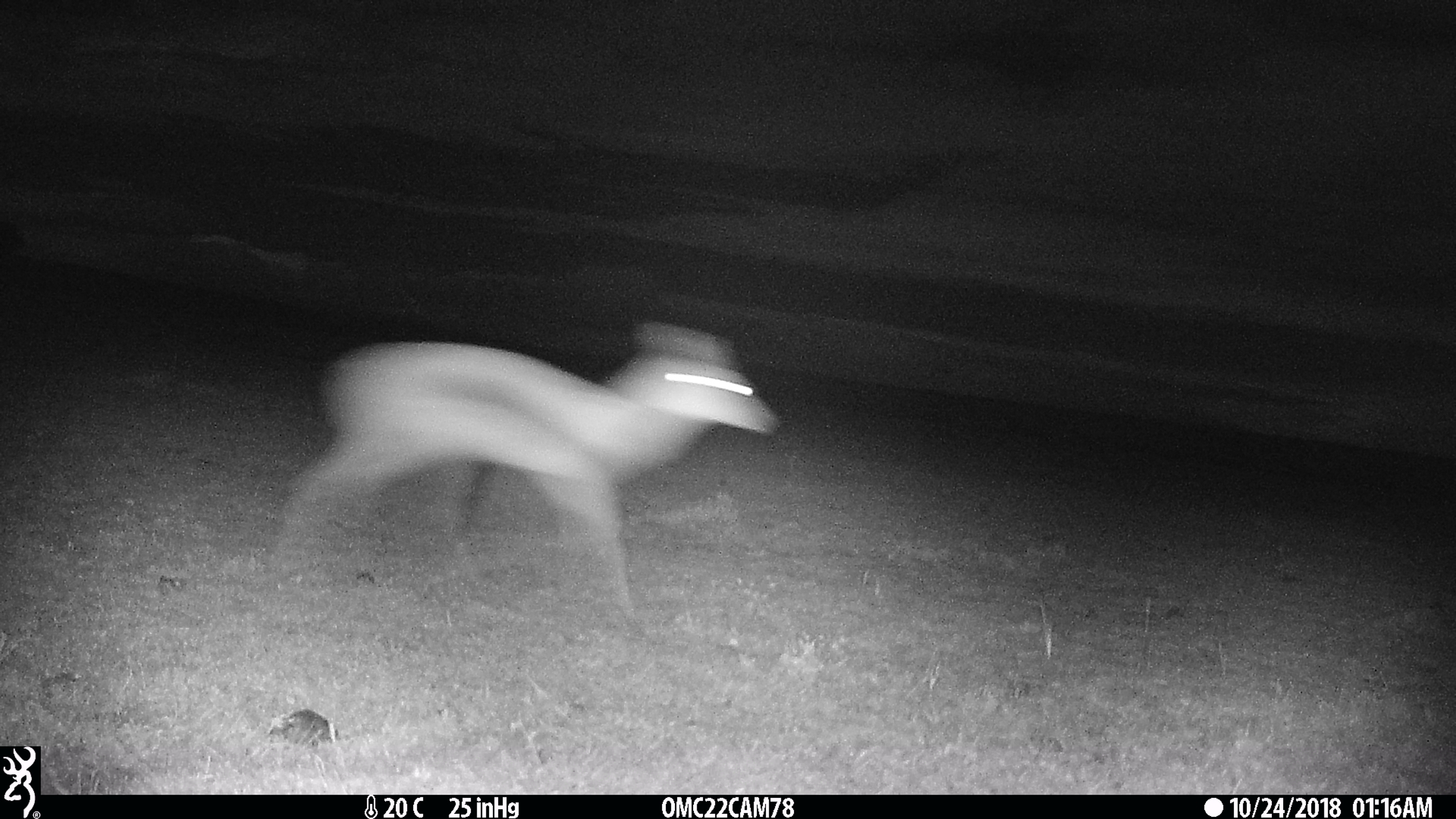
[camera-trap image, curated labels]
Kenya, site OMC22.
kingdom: Animalia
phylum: Chordata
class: Mammalia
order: Artiodactyla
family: Bovidae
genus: Eudorcas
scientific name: Eudorcas thomsonii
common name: thomon's gazelle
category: gazelle thomsons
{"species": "gazelle thomsons (thomon's gazelle) (Eudorcas thomsonii)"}